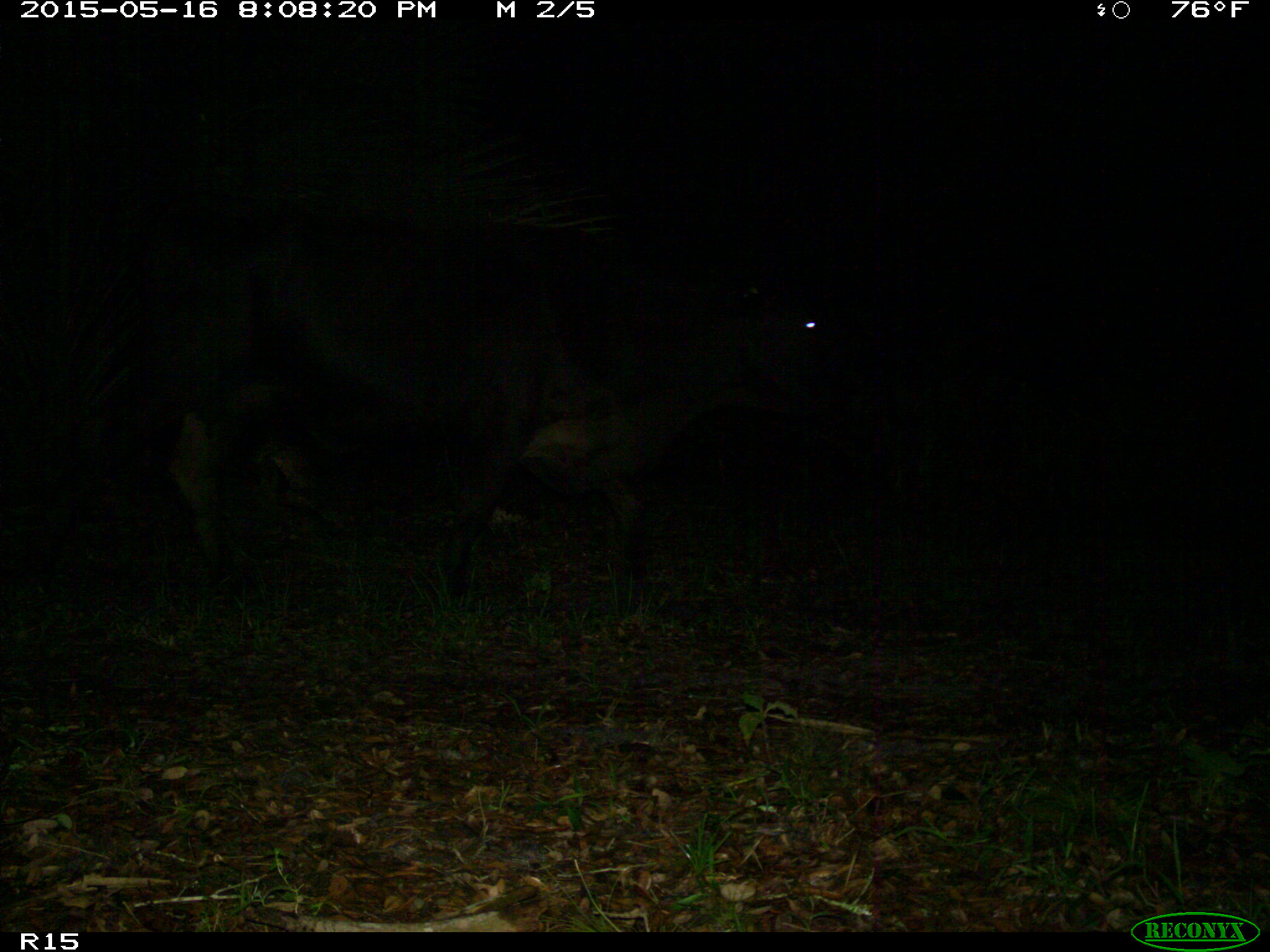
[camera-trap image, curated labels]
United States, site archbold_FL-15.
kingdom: Animalia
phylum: Chordata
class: Mammalia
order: Artiodactyla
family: Bovidae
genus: Bos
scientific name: Bos taurus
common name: domestic cow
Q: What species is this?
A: Bos taurus (domestic cow).